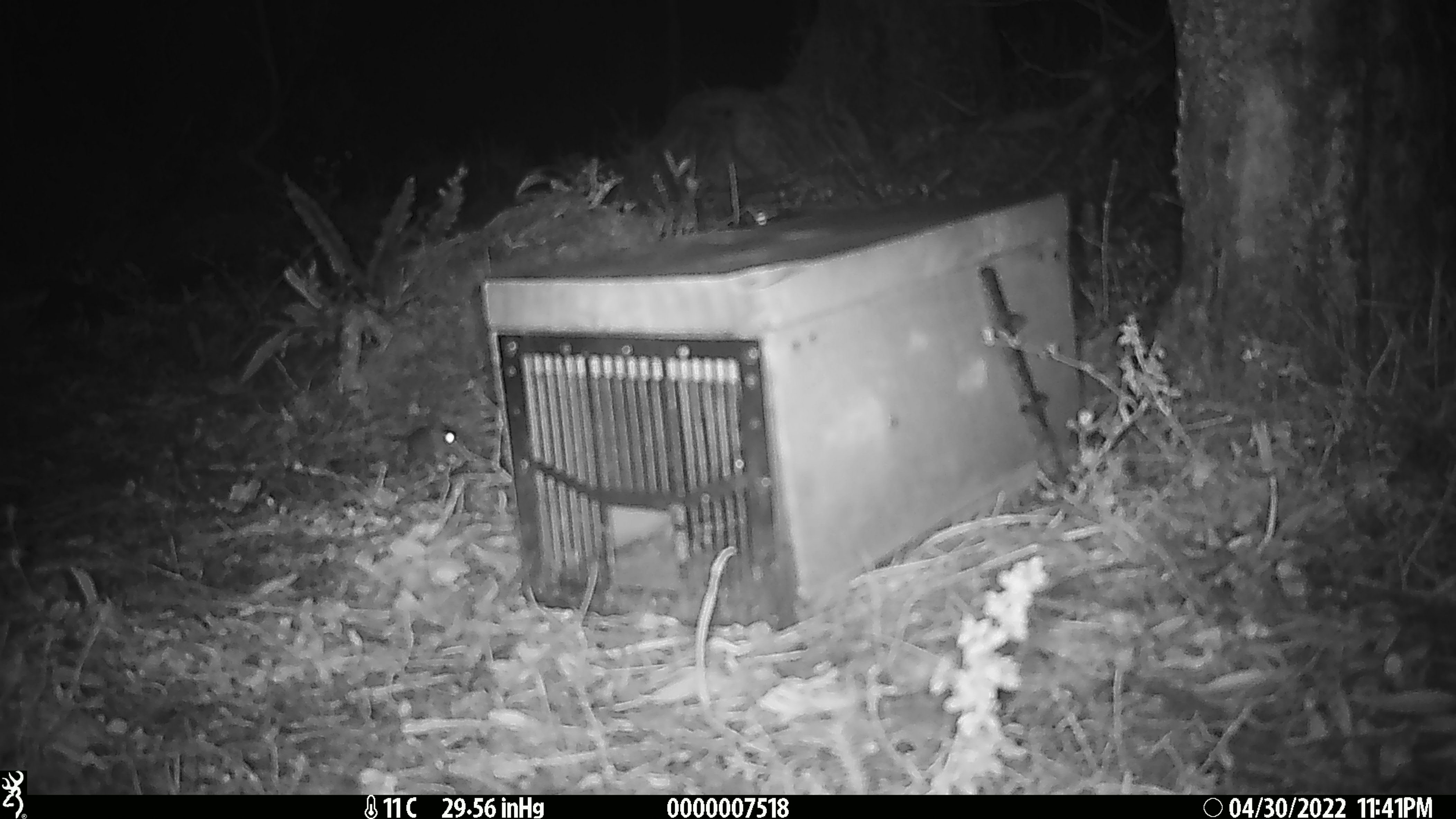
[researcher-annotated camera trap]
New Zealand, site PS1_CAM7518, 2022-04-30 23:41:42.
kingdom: Animalia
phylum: Chordata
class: Mammalia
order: Rodentia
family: Muridae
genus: Mus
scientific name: Mus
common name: mouse